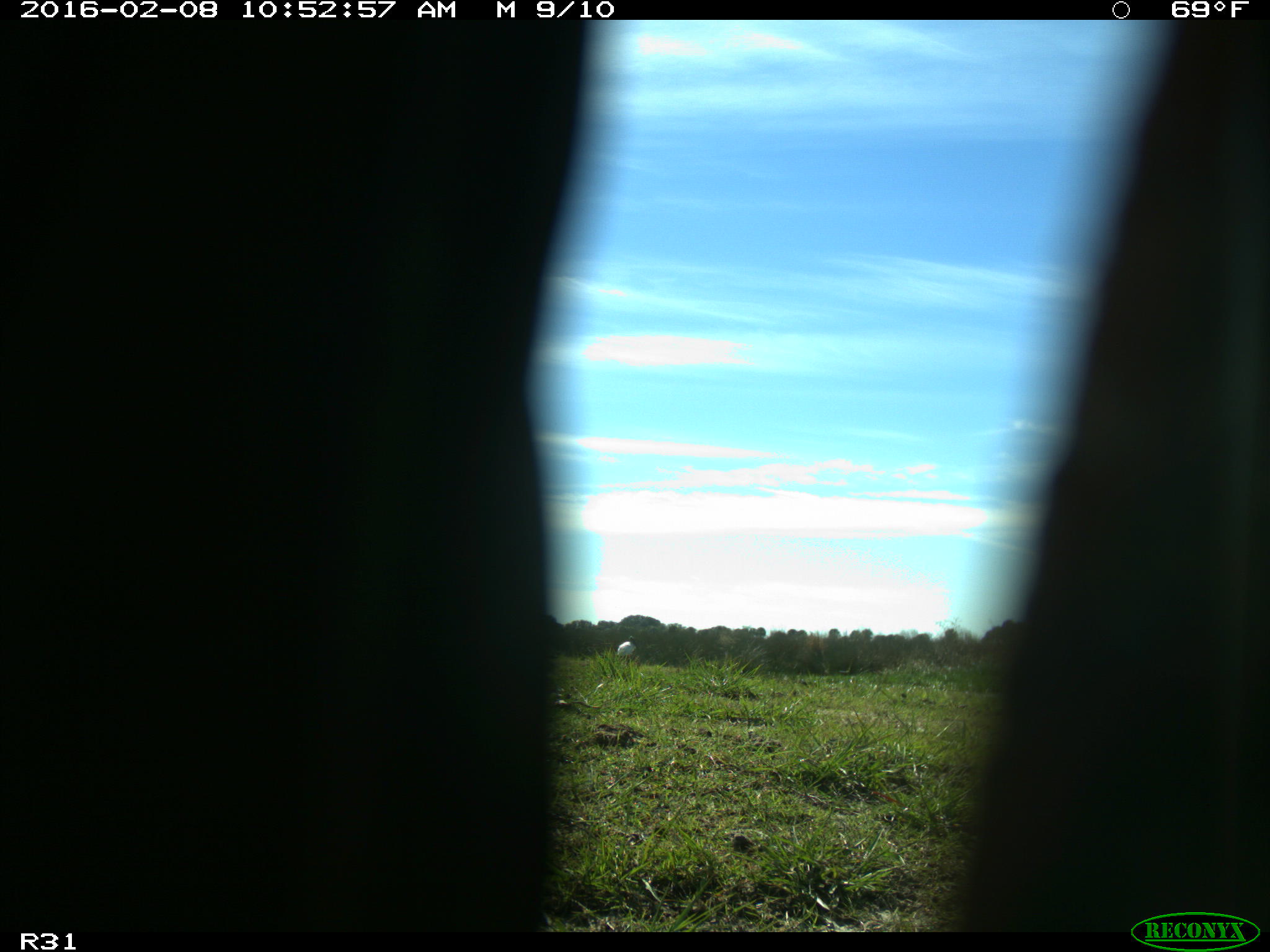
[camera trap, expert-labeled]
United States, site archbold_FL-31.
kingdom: Animalia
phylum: Chordata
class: Aves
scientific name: Aves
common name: birds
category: unidentified bird